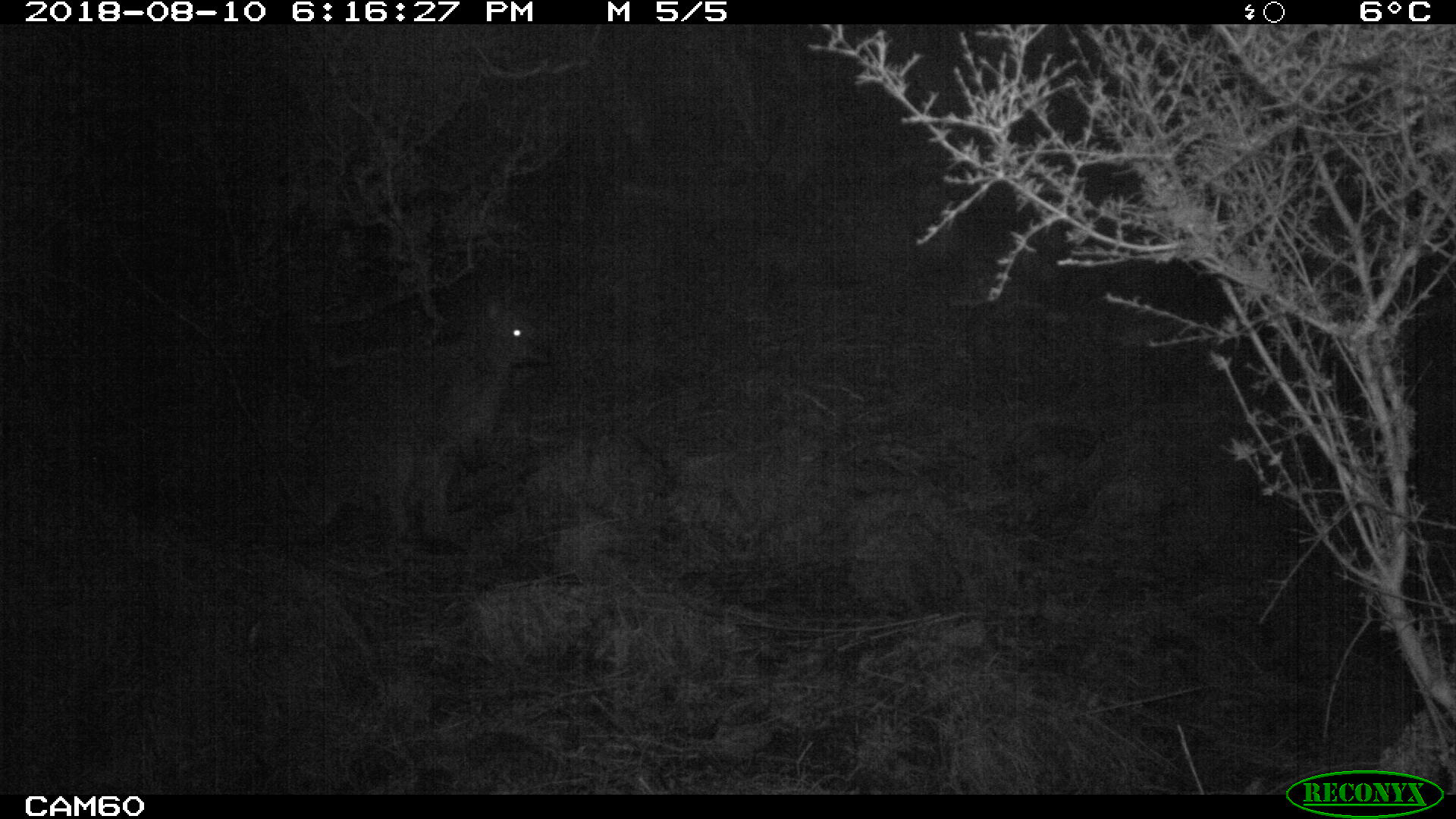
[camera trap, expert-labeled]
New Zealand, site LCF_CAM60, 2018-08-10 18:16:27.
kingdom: Animalia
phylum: Chordata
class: Mammalia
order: Diprotodontia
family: Macropodidae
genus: Notamacropus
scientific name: Notamacropus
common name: wallaby